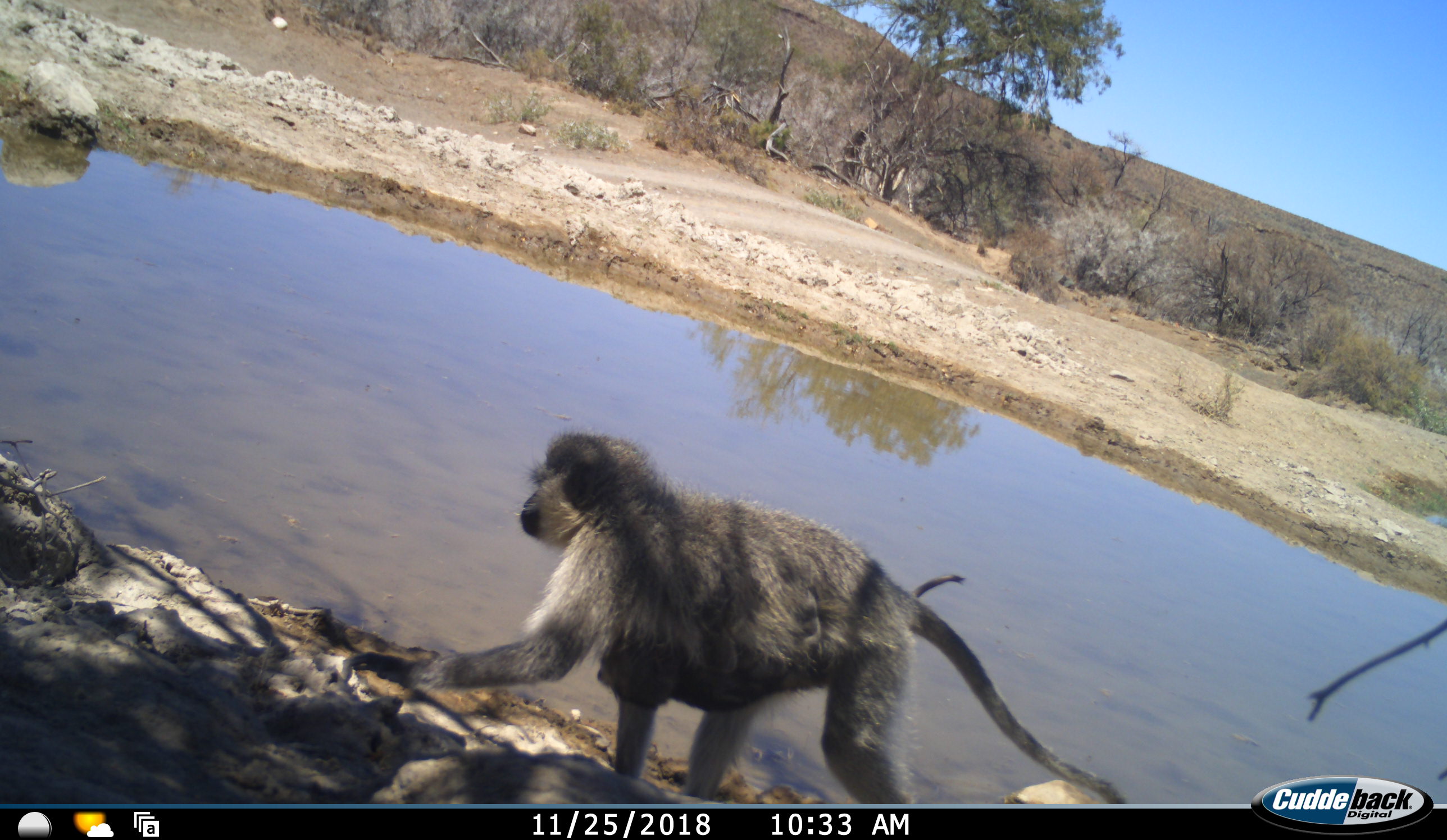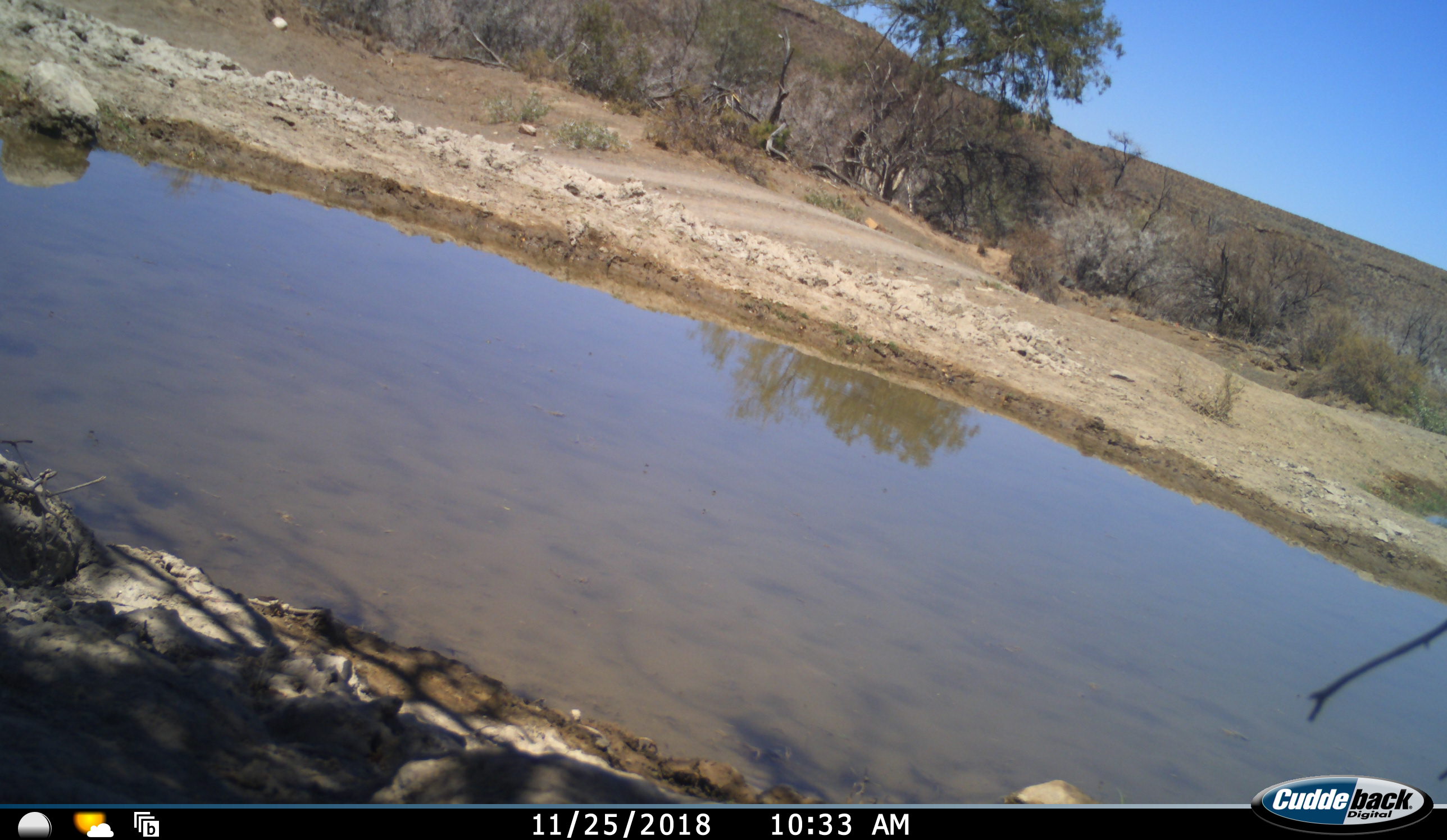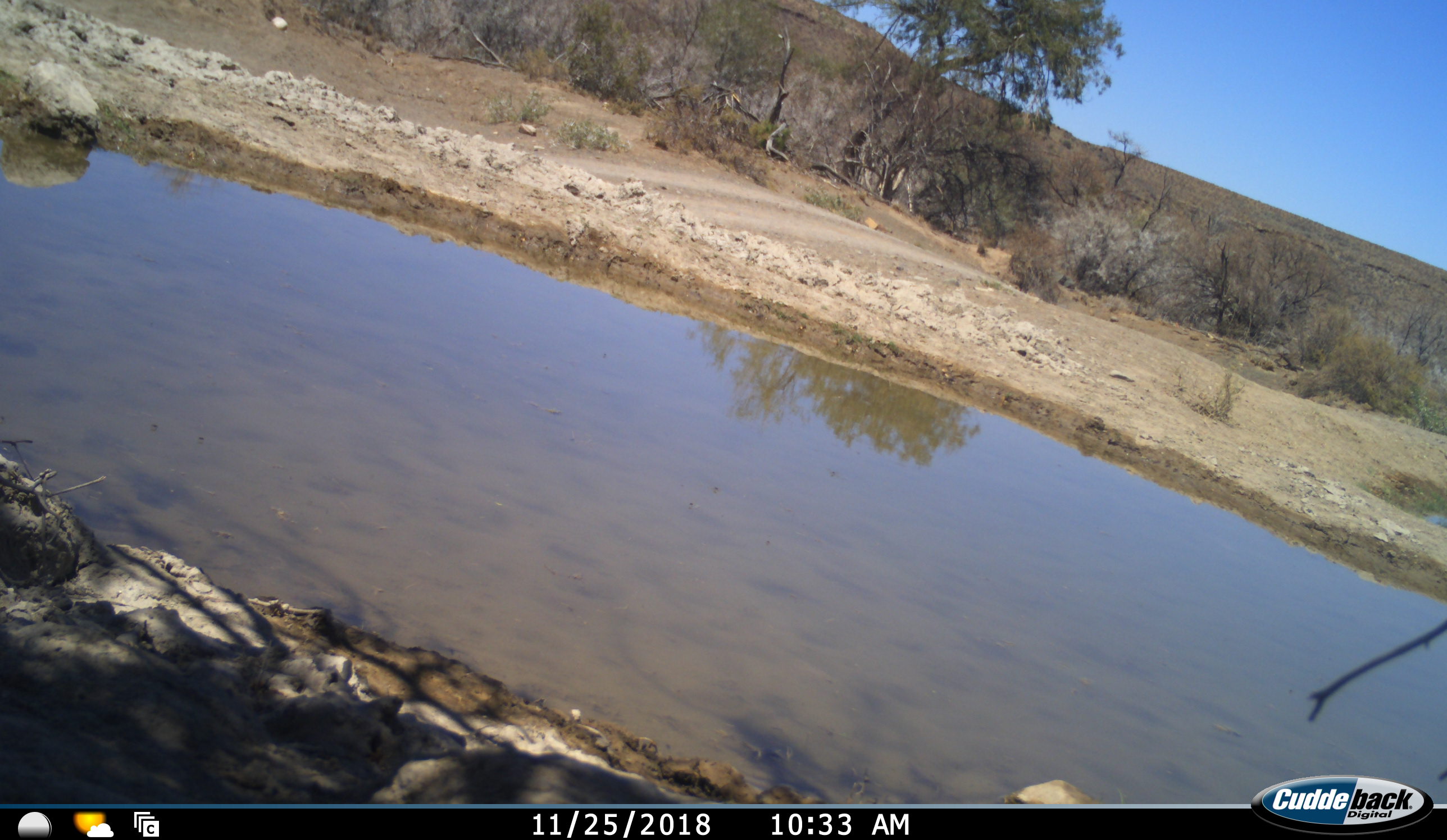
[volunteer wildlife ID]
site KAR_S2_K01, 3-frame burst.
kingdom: Animalia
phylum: Chordata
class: Mammalia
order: Primates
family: Cercopithecidae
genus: Chlorocebus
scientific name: Chlorocebus pygerythrus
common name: vervet monkey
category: monkeyvervet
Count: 1.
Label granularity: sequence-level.